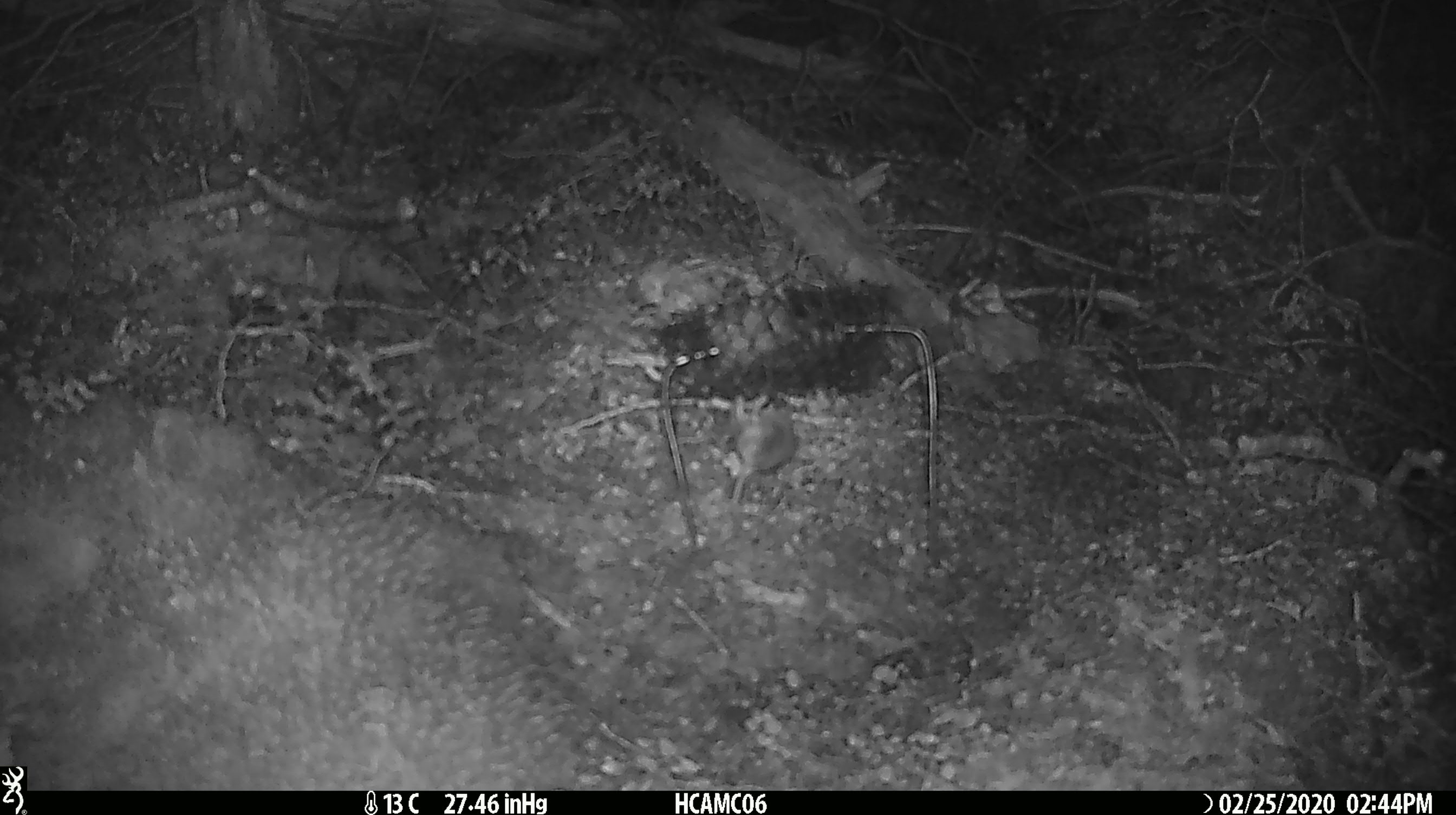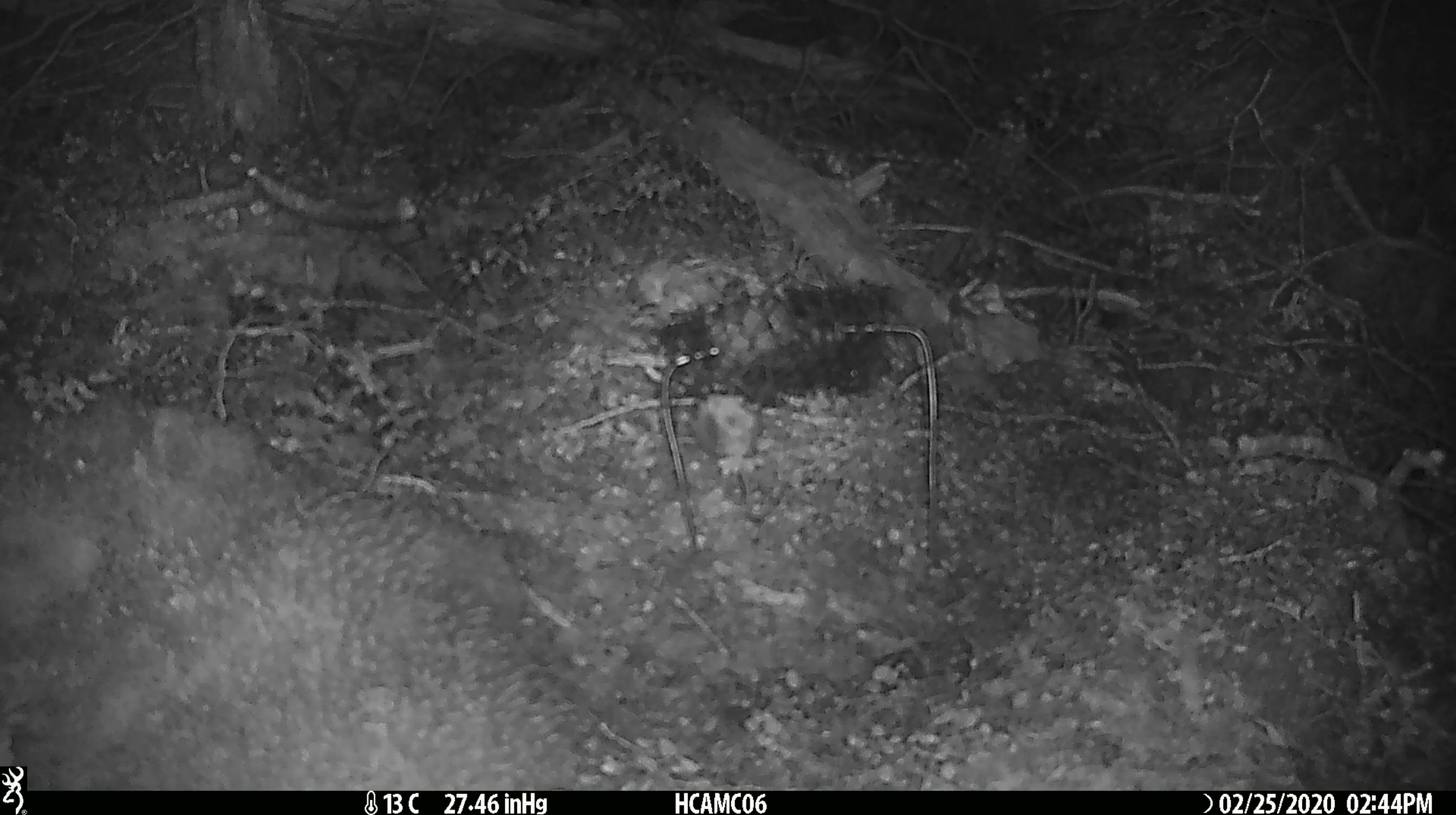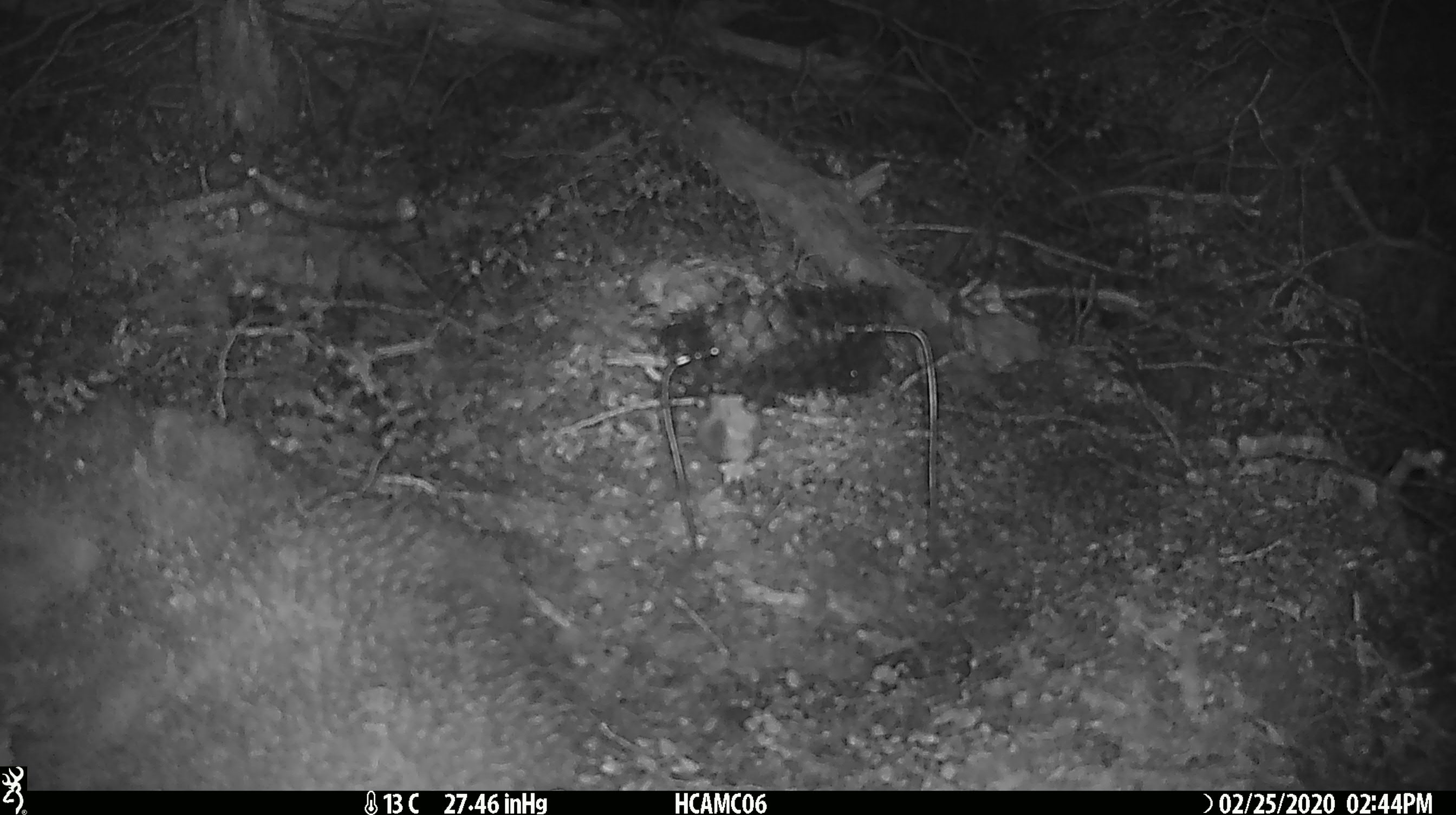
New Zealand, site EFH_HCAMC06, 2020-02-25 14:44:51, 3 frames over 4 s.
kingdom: Animalia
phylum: Chordata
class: Mammalia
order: Rodentia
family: Muridae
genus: Mus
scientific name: Mus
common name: mouse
Mouse (Mus).